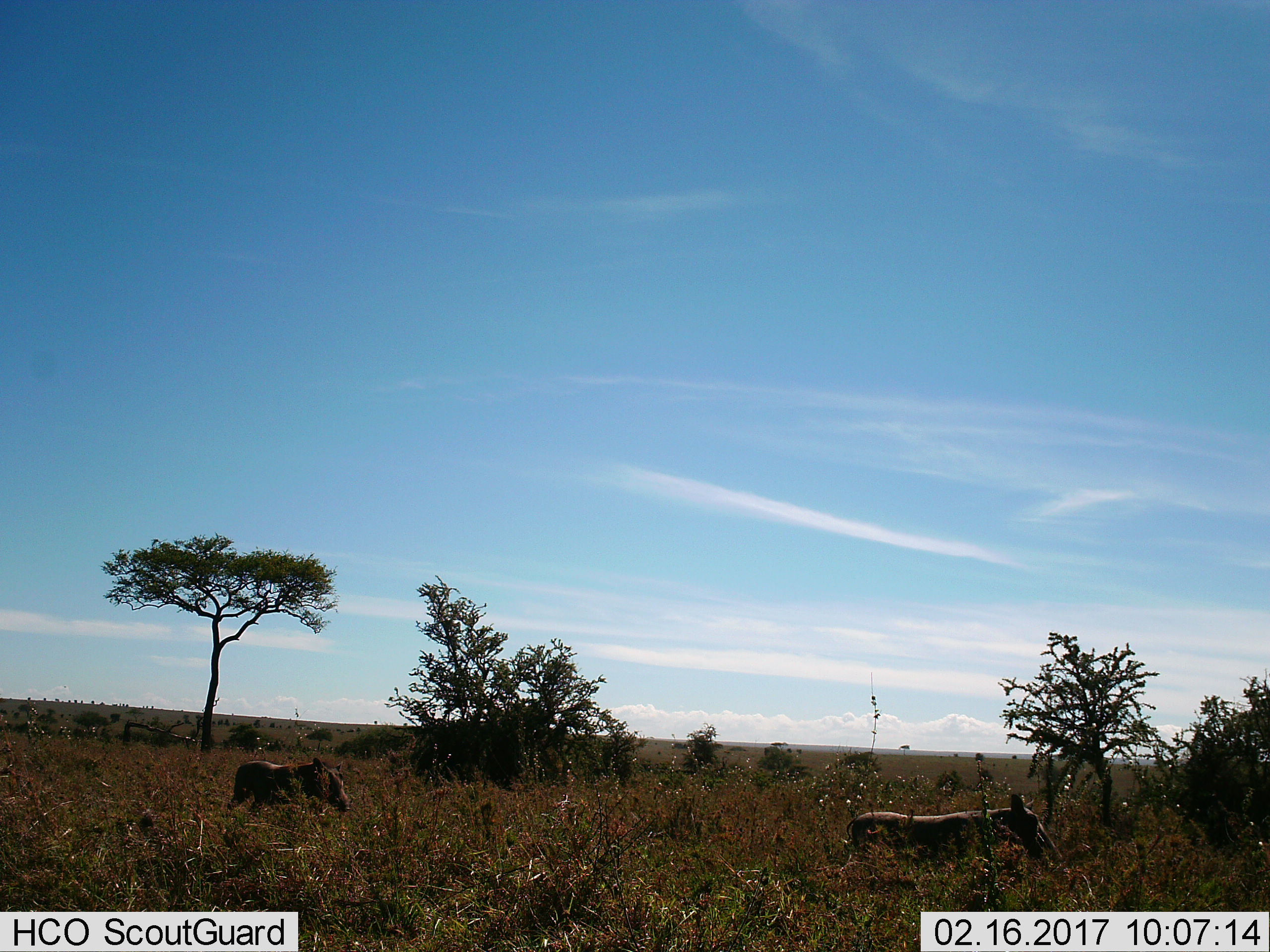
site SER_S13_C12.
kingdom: Animalia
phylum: Chordata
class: Mammalia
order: Artiodactyla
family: Suidae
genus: Phacochoerus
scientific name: Phacochoerus africanus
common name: warthog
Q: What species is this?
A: Warthog (Phacochoerus africanus).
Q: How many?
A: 2.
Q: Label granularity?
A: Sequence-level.